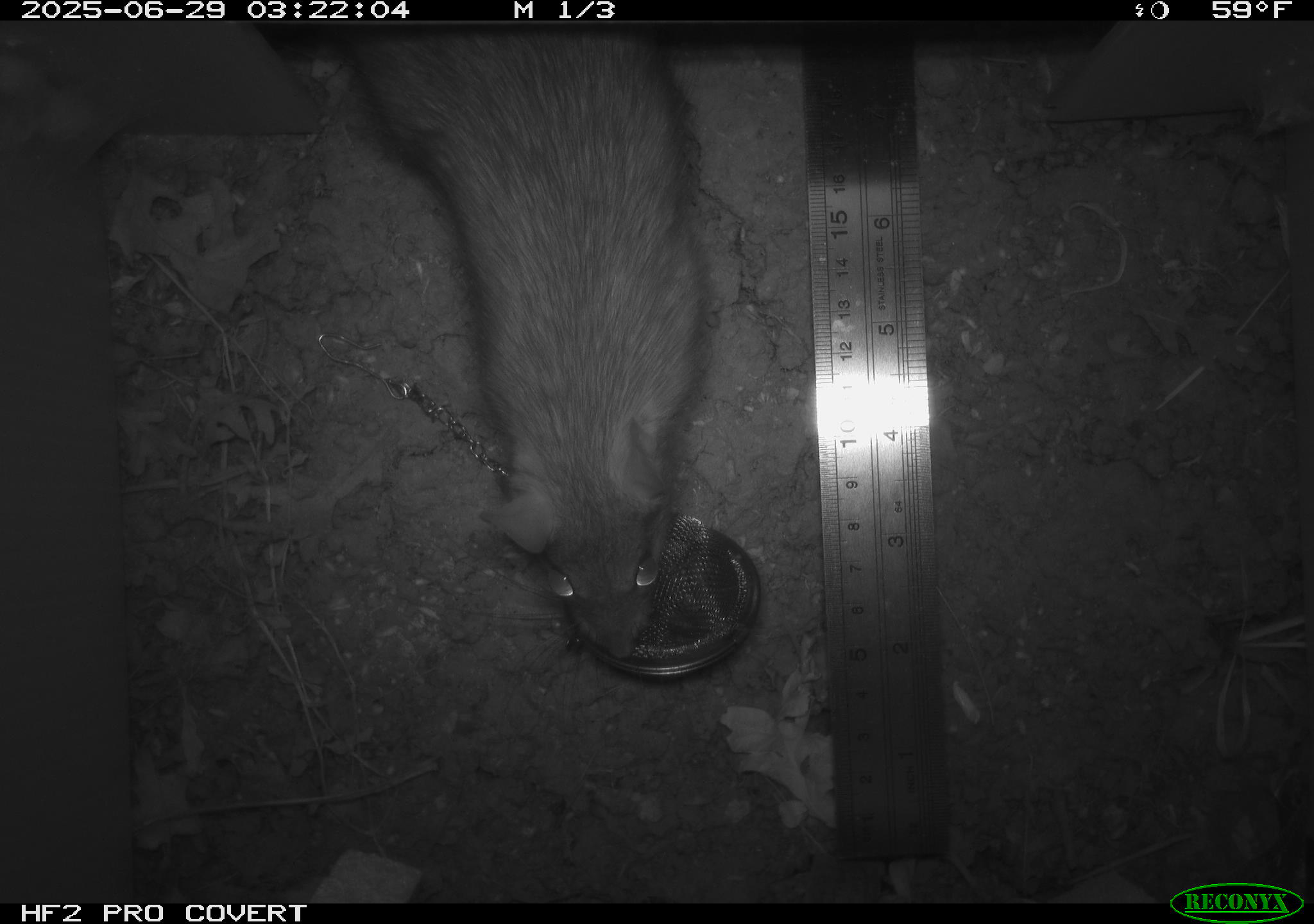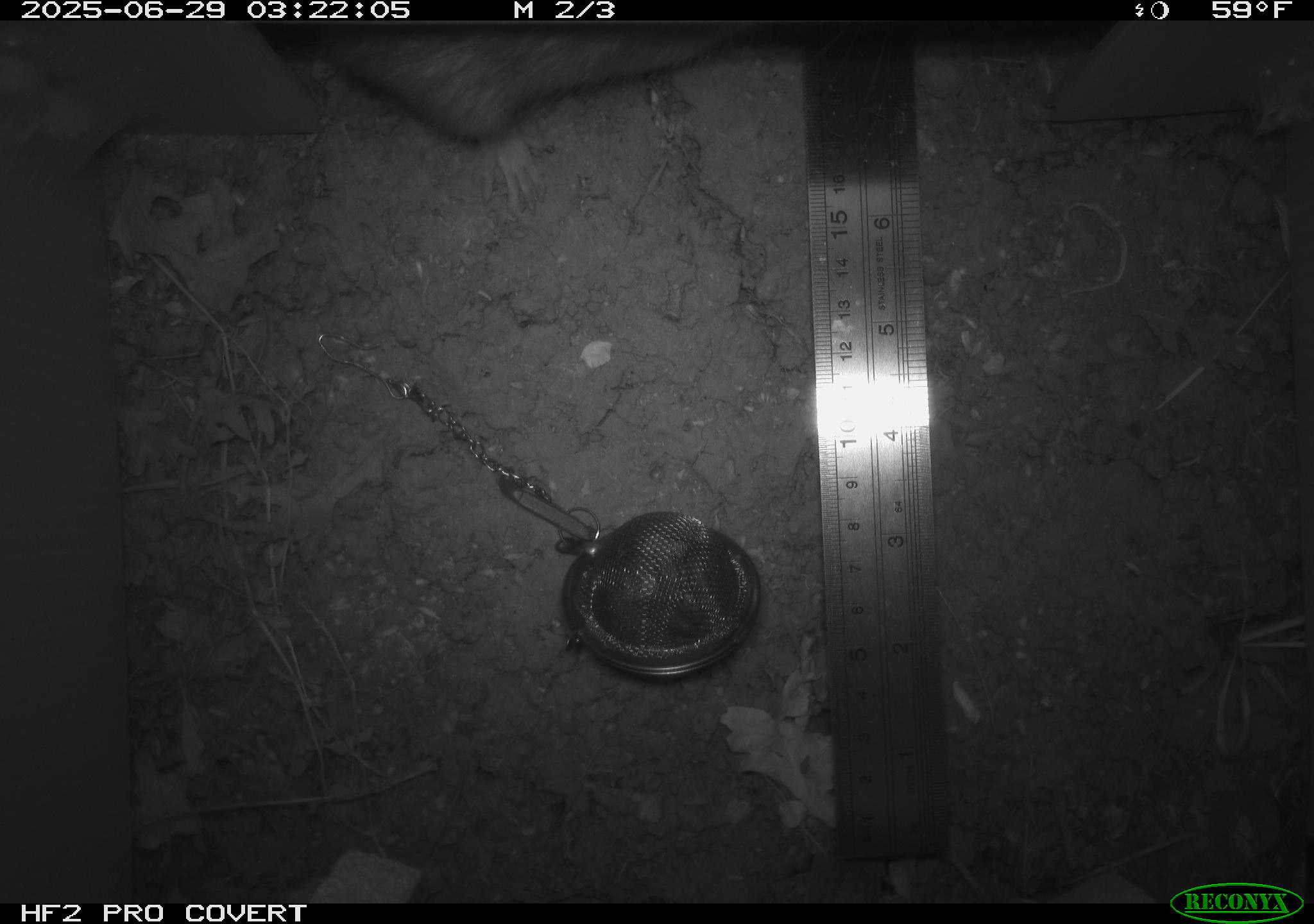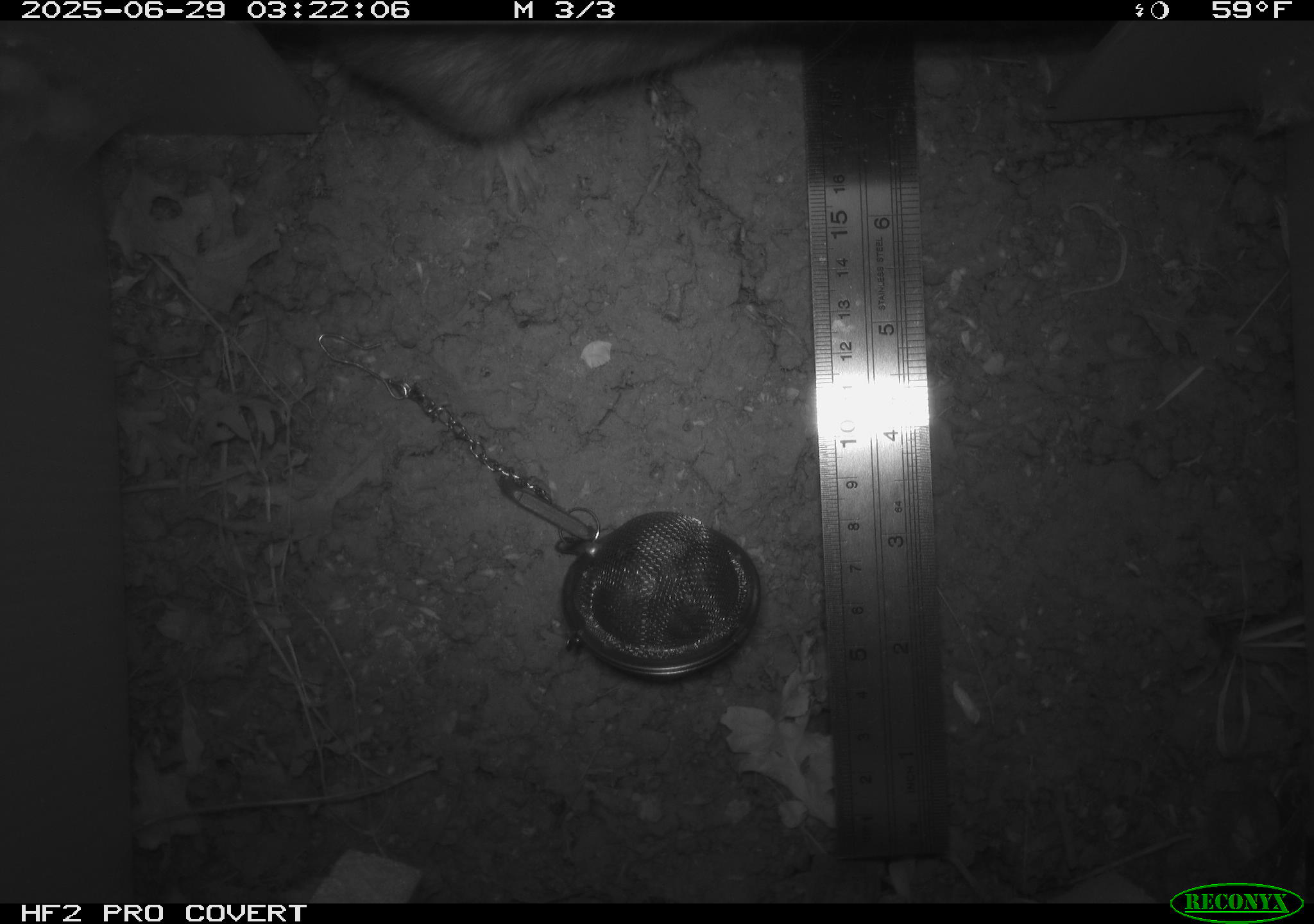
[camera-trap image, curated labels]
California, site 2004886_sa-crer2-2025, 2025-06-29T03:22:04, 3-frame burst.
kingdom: Animalia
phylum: Chordata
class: Mammalia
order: Rodentia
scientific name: Rodentia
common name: rodent